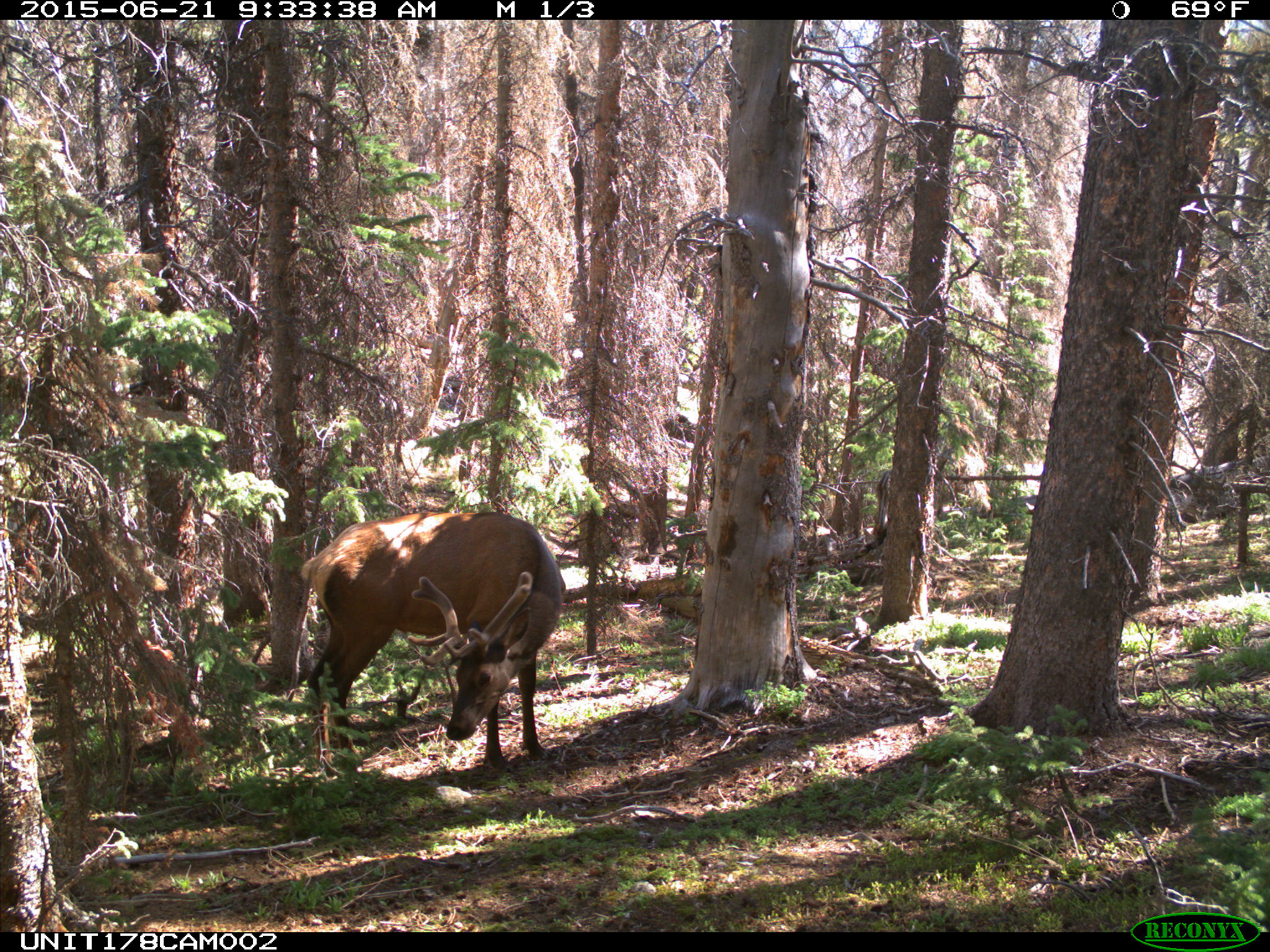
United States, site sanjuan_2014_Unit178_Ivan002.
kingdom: Animalia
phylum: Chordata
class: Mammalia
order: Artiodactyla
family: Cervidae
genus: Cervus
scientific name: Cervus elaphus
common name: red deer